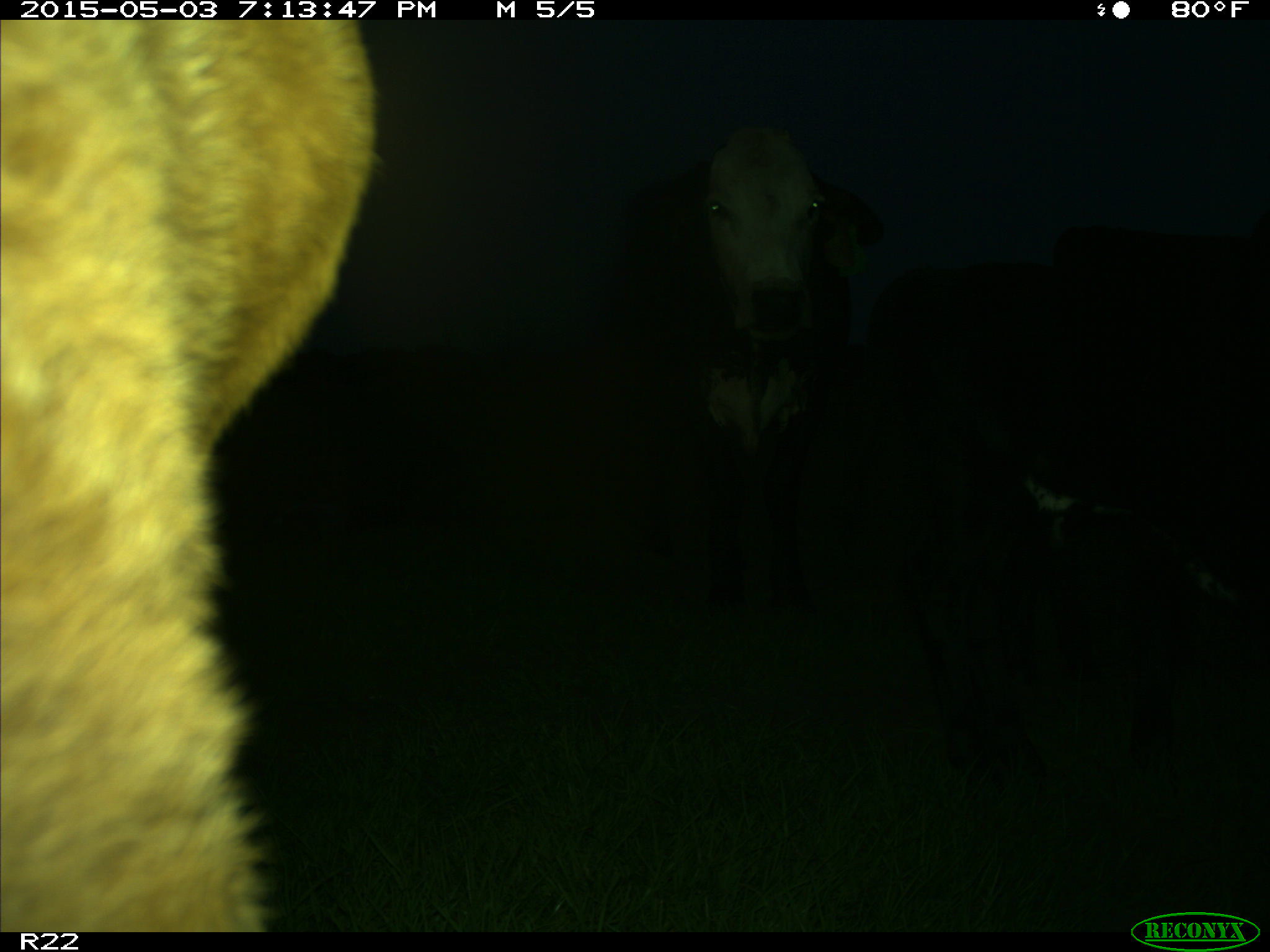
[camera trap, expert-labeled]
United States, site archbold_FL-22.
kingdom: Animalia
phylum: Chordata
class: Mammalia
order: Artiodactyla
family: Bovidae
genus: Bos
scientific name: Bos taurus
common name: domestic cow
Bos taurus (domestic cow).